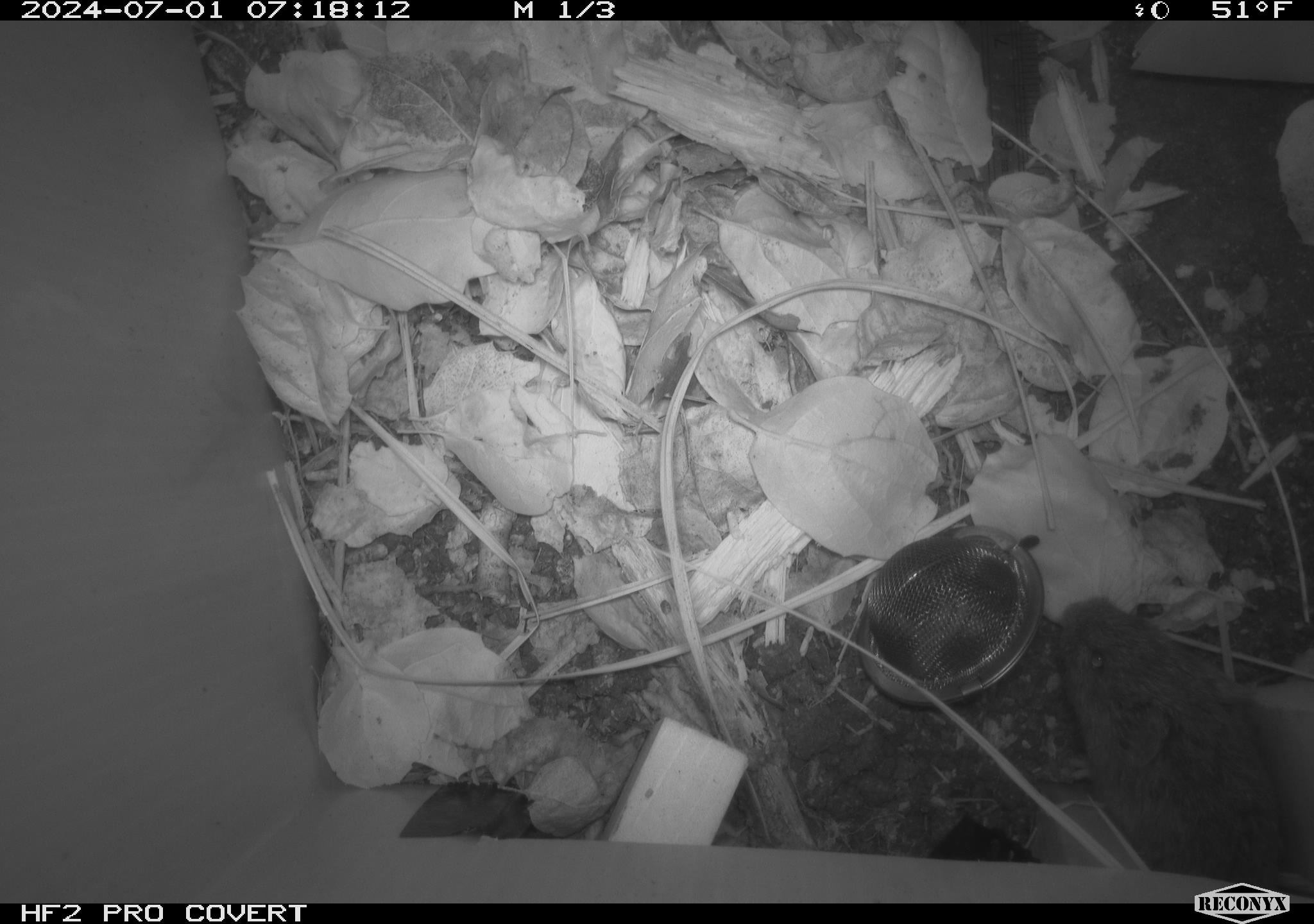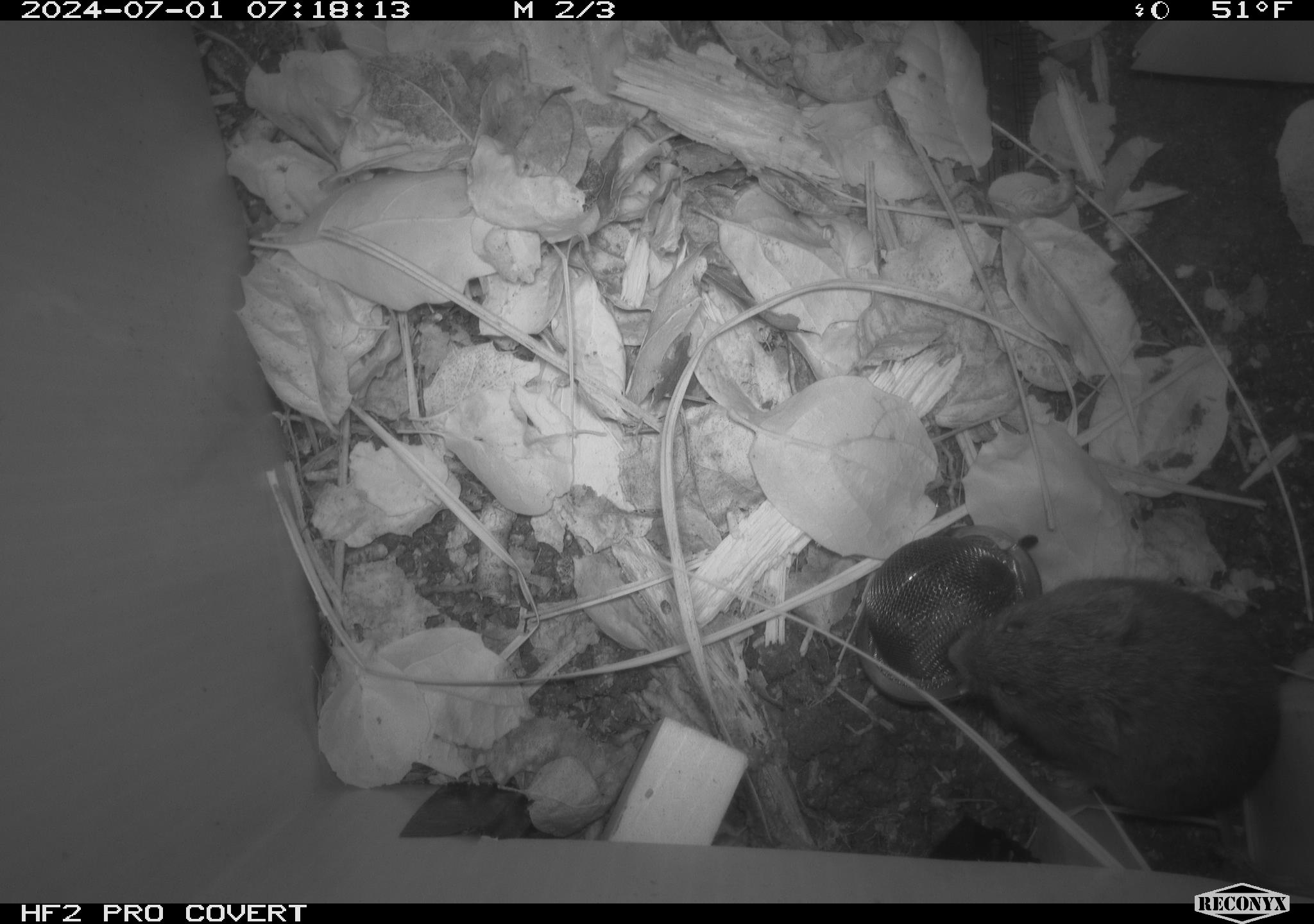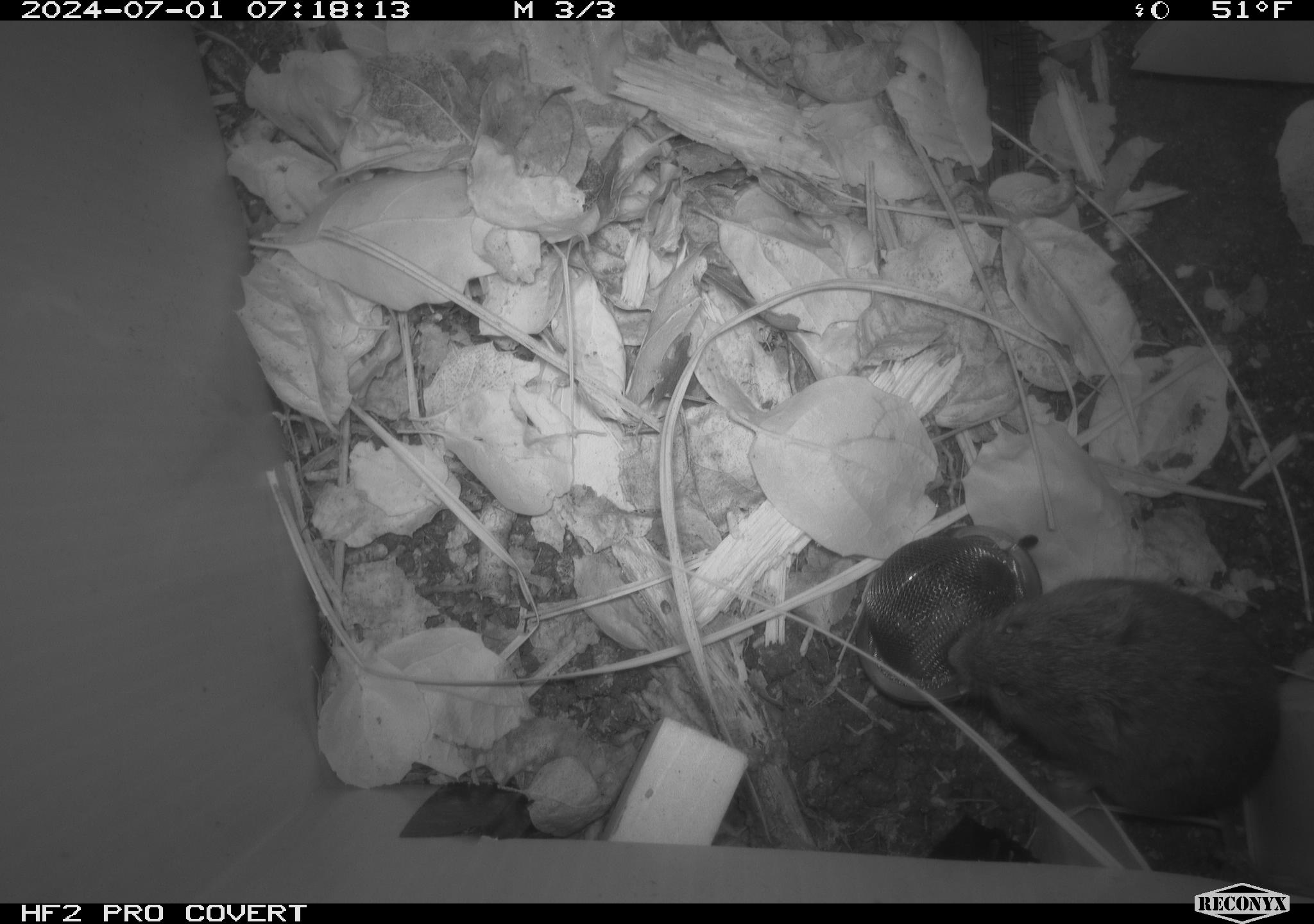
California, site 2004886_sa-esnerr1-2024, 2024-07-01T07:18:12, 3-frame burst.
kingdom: Animalia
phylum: Chordata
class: Mammalia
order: Rodentia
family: Cricetidae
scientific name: Cricetidae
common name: hamsters, voles, lemmings, and allies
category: cricetidae family